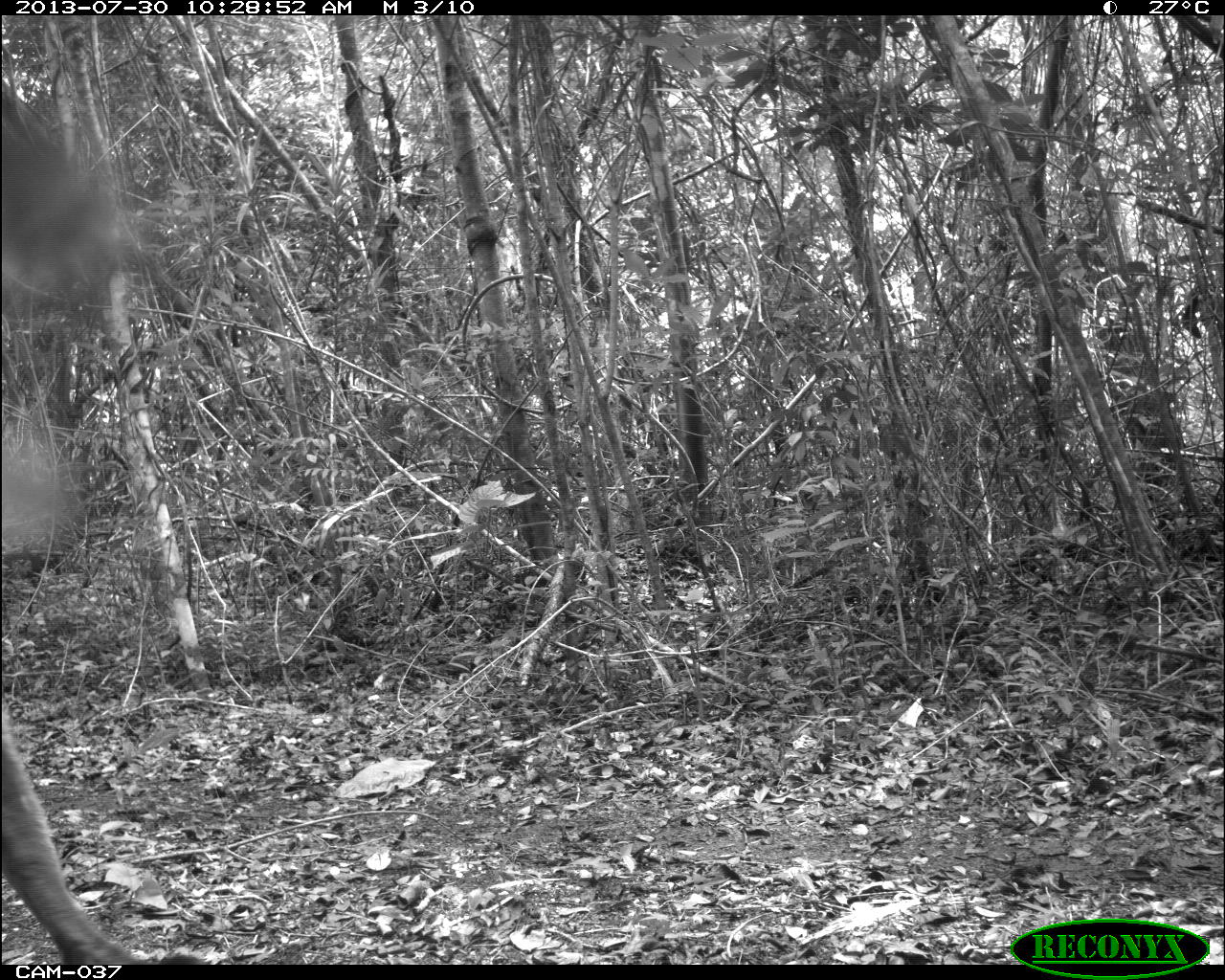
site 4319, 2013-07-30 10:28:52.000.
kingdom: Animalia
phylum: Chordata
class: Mammalia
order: Carnivora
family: Felidae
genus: Puma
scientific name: Puma concolor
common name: mountain lion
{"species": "Puma concolor (mountain lion)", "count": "1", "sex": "male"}